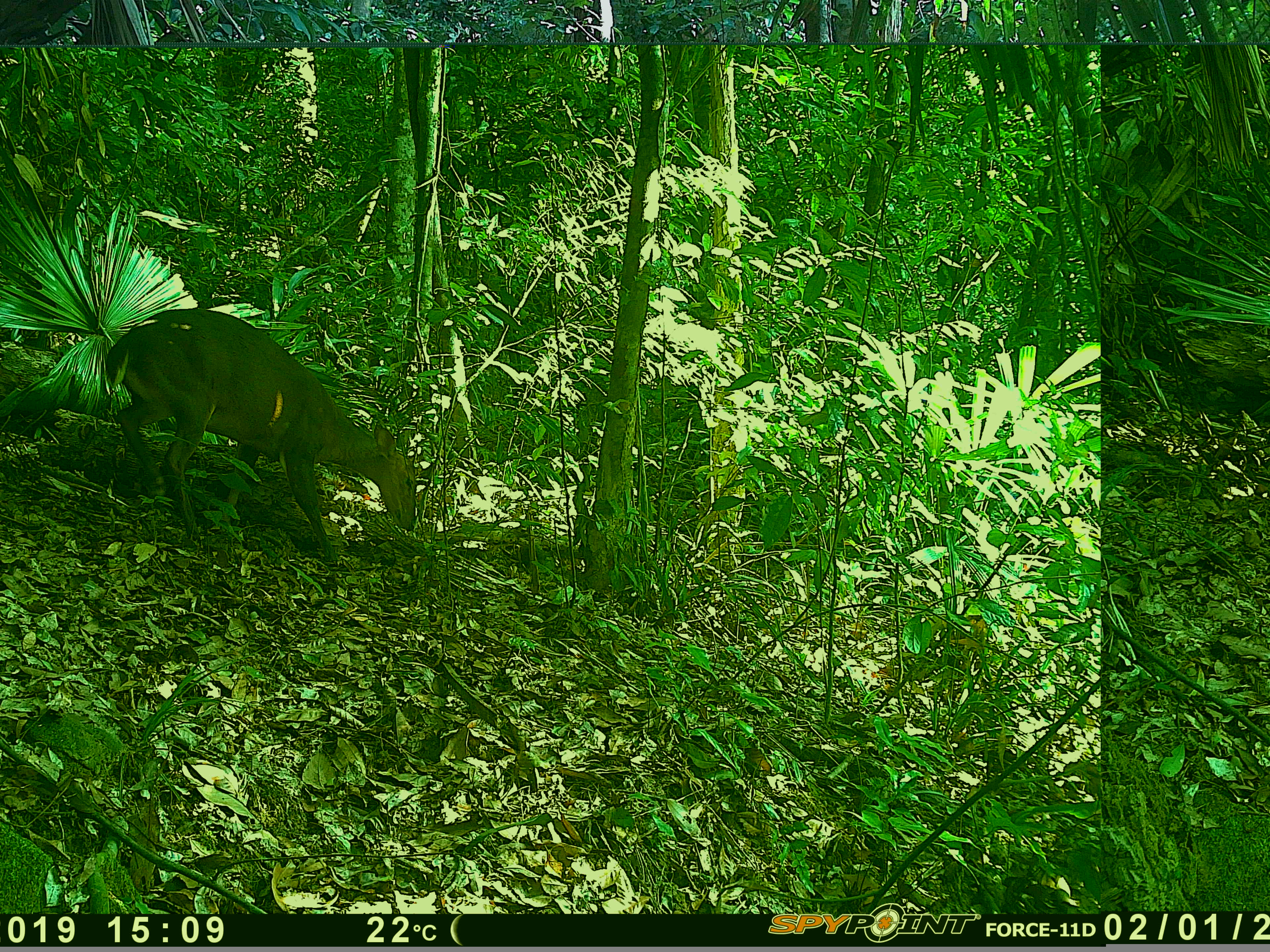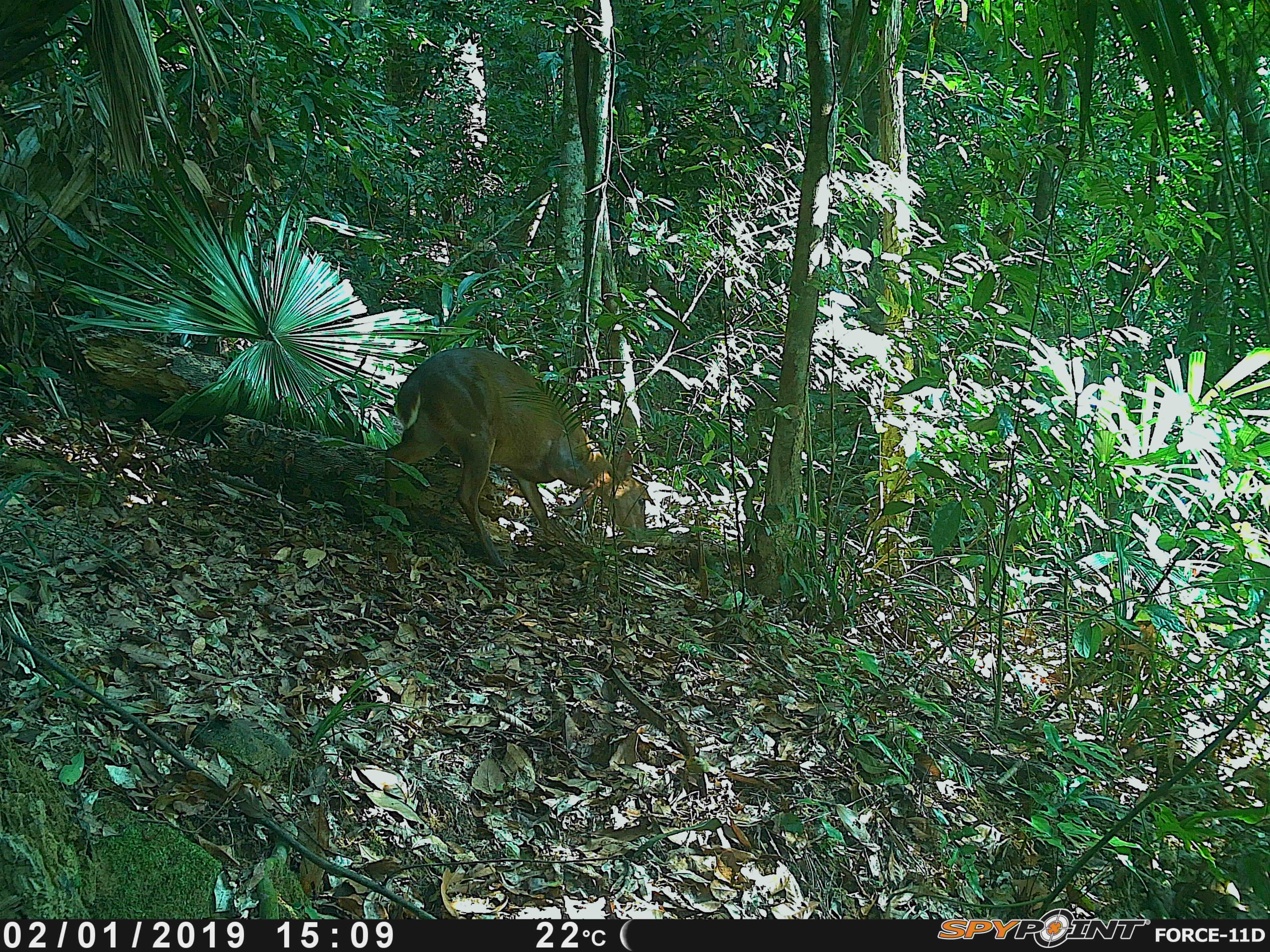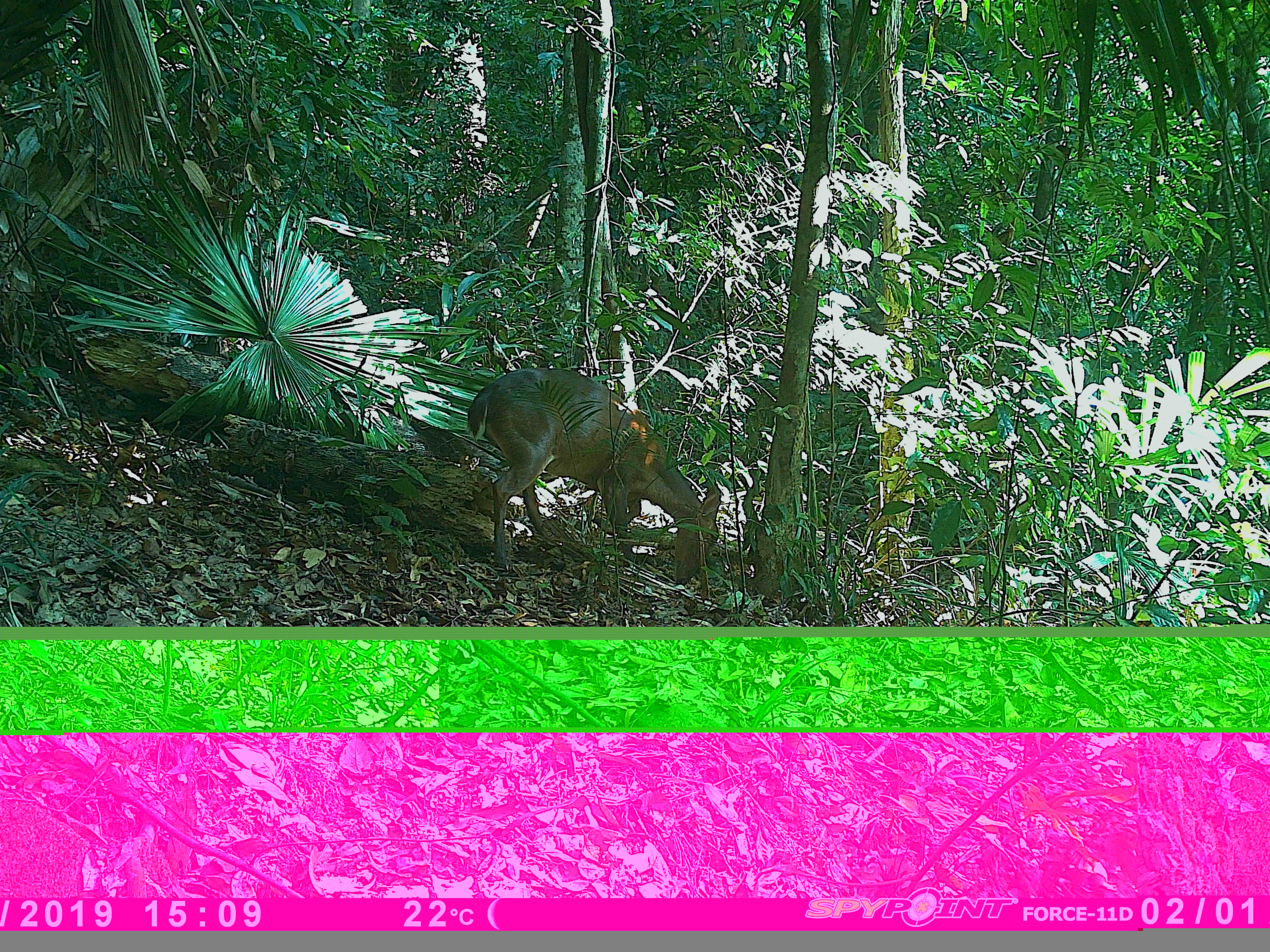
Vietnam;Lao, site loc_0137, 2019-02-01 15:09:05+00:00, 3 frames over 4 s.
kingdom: Animalia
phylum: Chordata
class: Mammalia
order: Artiodactyla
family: Cervidae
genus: Muntiacus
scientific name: Muntiacus vuquangensis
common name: large-antlered muntjac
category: large antlered muntjac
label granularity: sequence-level